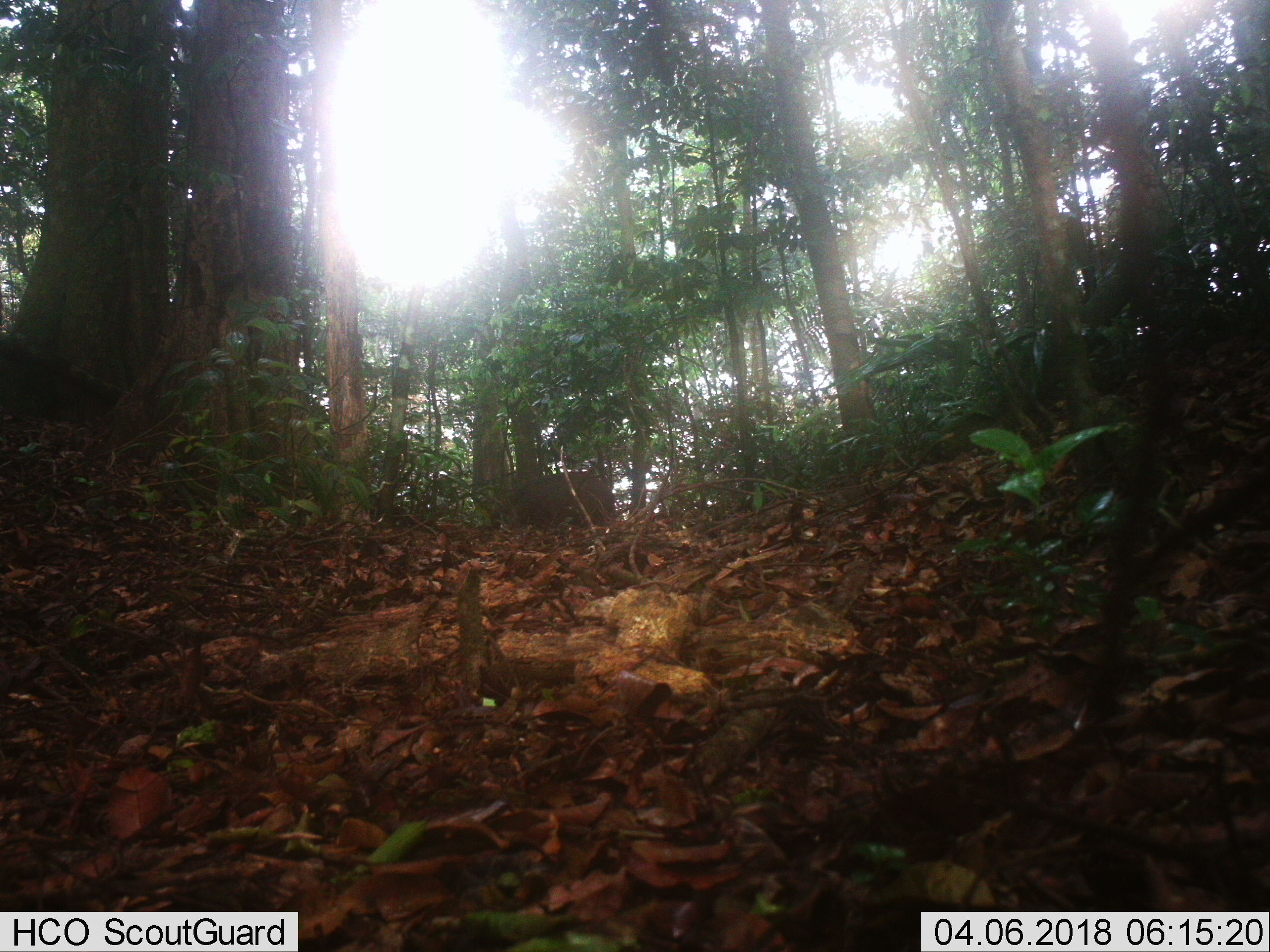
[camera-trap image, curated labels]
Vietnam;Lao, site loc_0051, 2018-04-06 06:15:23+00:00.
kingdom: Animalia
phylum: Chordata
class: Mammalia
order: Artiodactyla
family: Suidae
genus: Sus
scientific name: Sus scrofa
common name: eurasian wild pig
Eurasian wild pig (Sus scrofa). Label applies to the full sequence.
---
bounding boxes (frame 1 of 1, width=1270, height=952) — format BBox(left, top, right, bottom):
eurasian wild pig: BBox(493, 471, 615, 528)